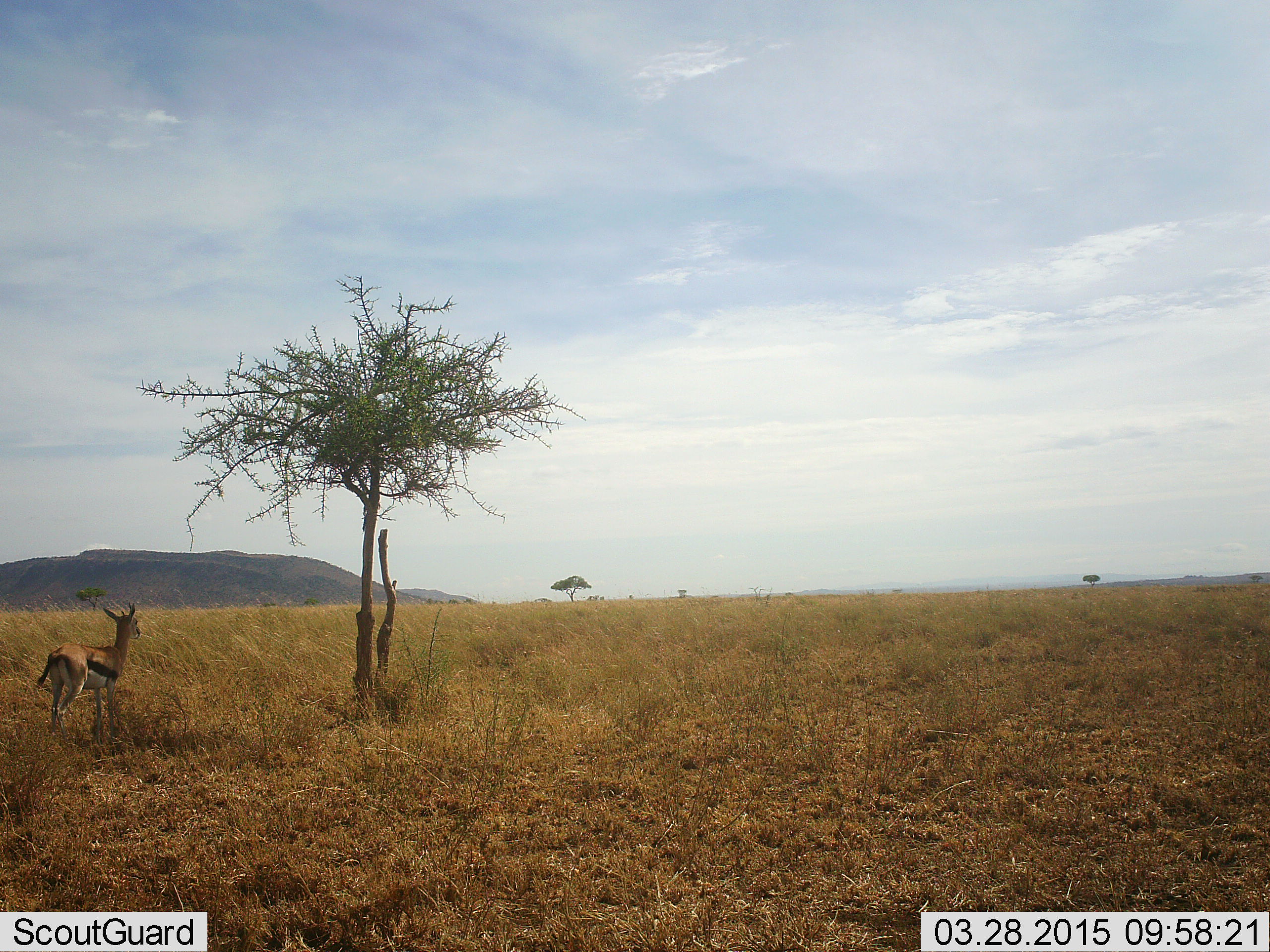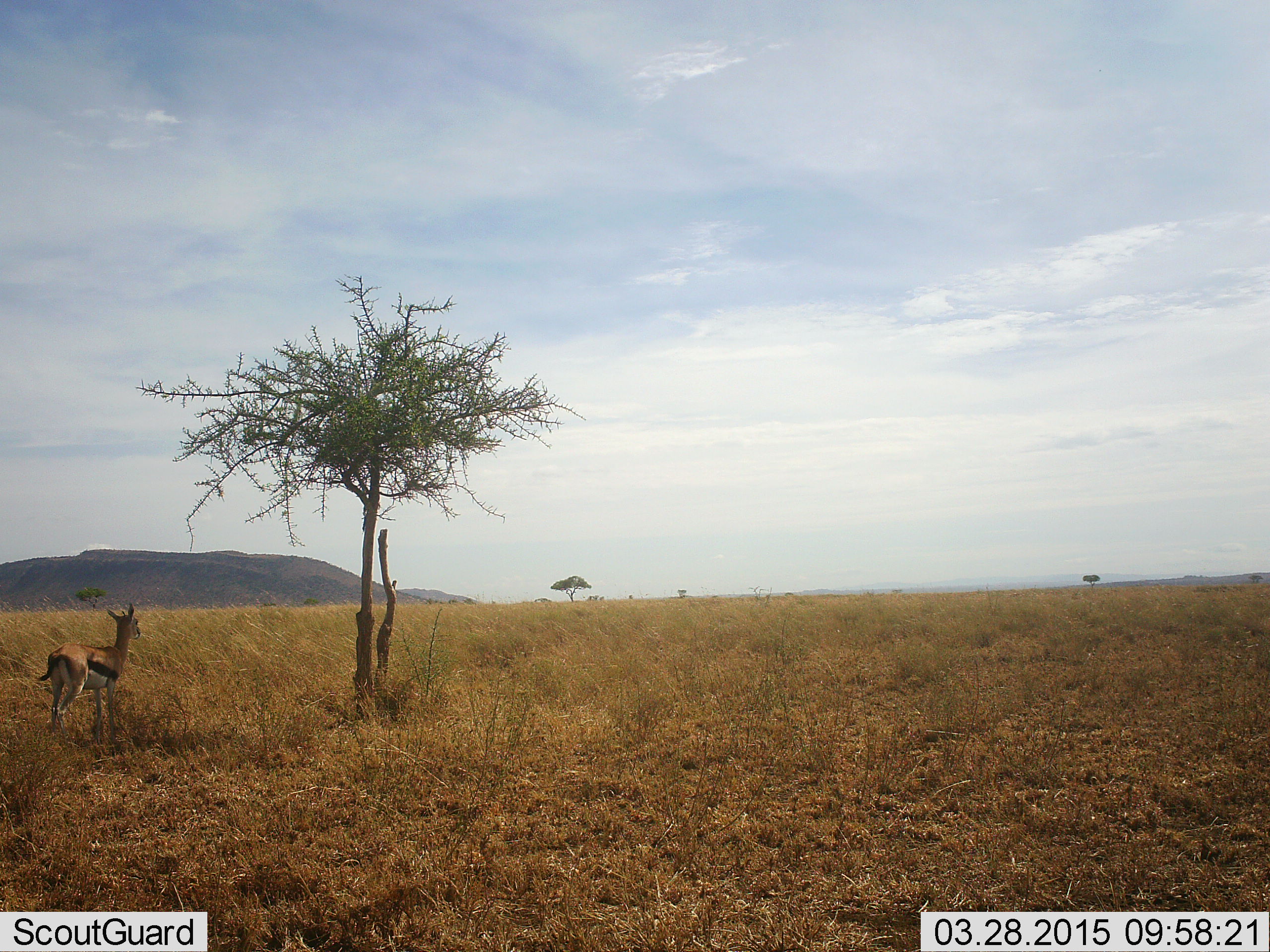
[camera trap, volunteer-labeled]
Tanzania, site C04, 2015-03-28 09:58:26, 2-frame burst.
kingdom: Animalia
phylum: Chordata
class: Mammalia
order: Artiodactyla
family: Bovidae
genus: Eudorcas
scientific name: Eudorcas thomsonii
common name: thomson's gazelle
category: gazellethomsons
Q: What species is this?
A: Gazellethomsons (thomson's gazelle) (Eudorcas thomsonii).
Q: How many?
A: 1.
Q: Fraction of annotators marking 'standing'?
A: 90%.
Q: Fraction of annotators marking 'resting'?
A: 0%.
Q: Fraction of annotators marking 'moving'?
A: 10%.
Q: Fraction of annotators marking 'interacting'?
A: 0%.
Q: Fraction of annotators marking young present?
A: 0%.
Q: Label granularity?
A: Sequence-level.